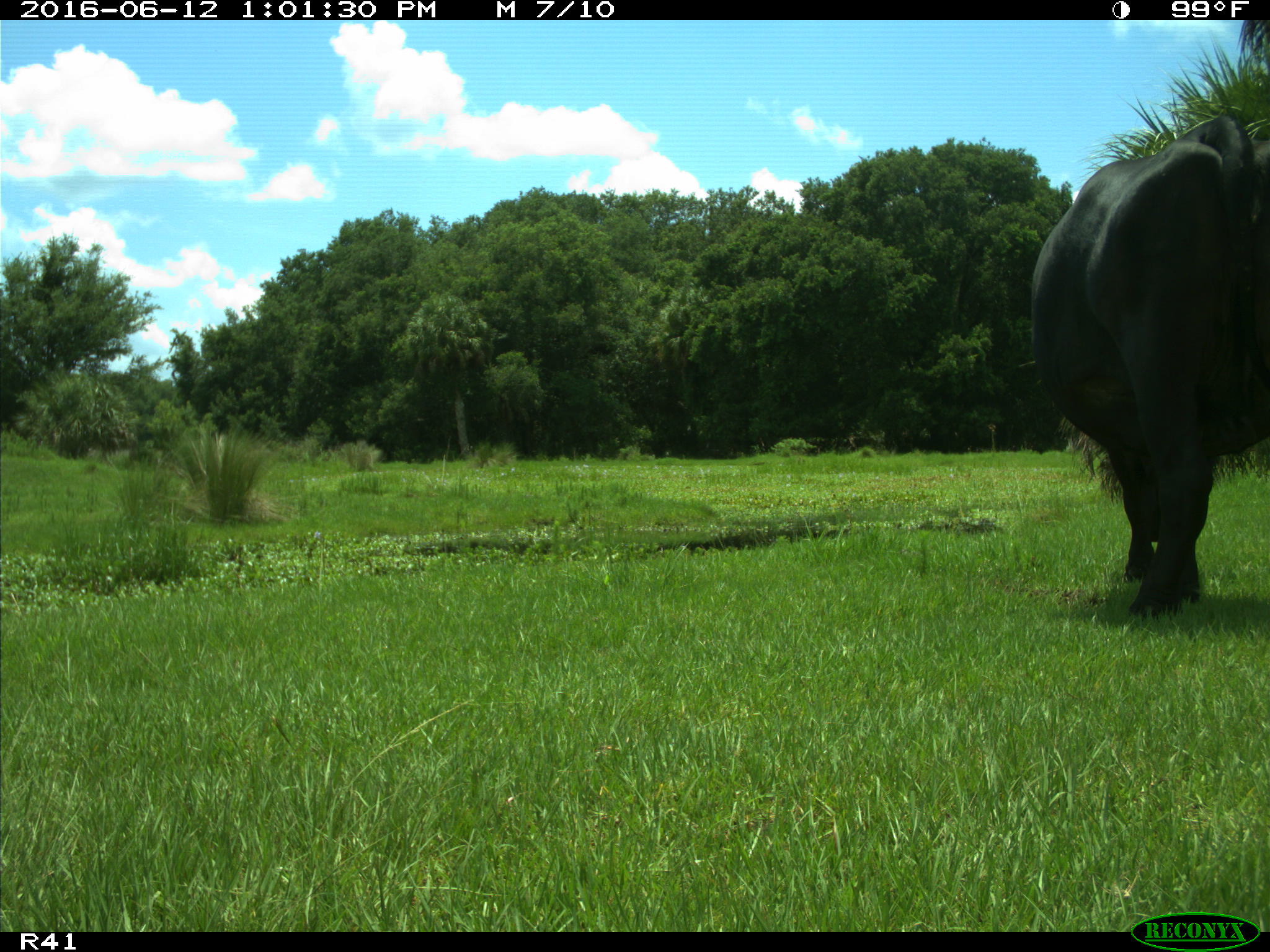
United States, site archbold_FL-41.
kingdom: Animalia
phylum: Chordata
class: Mammalia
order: Artiodactyla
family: Bovidae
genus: Bos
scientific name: Bos taurus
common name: domestic cow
Bos taurus (domestic cow).